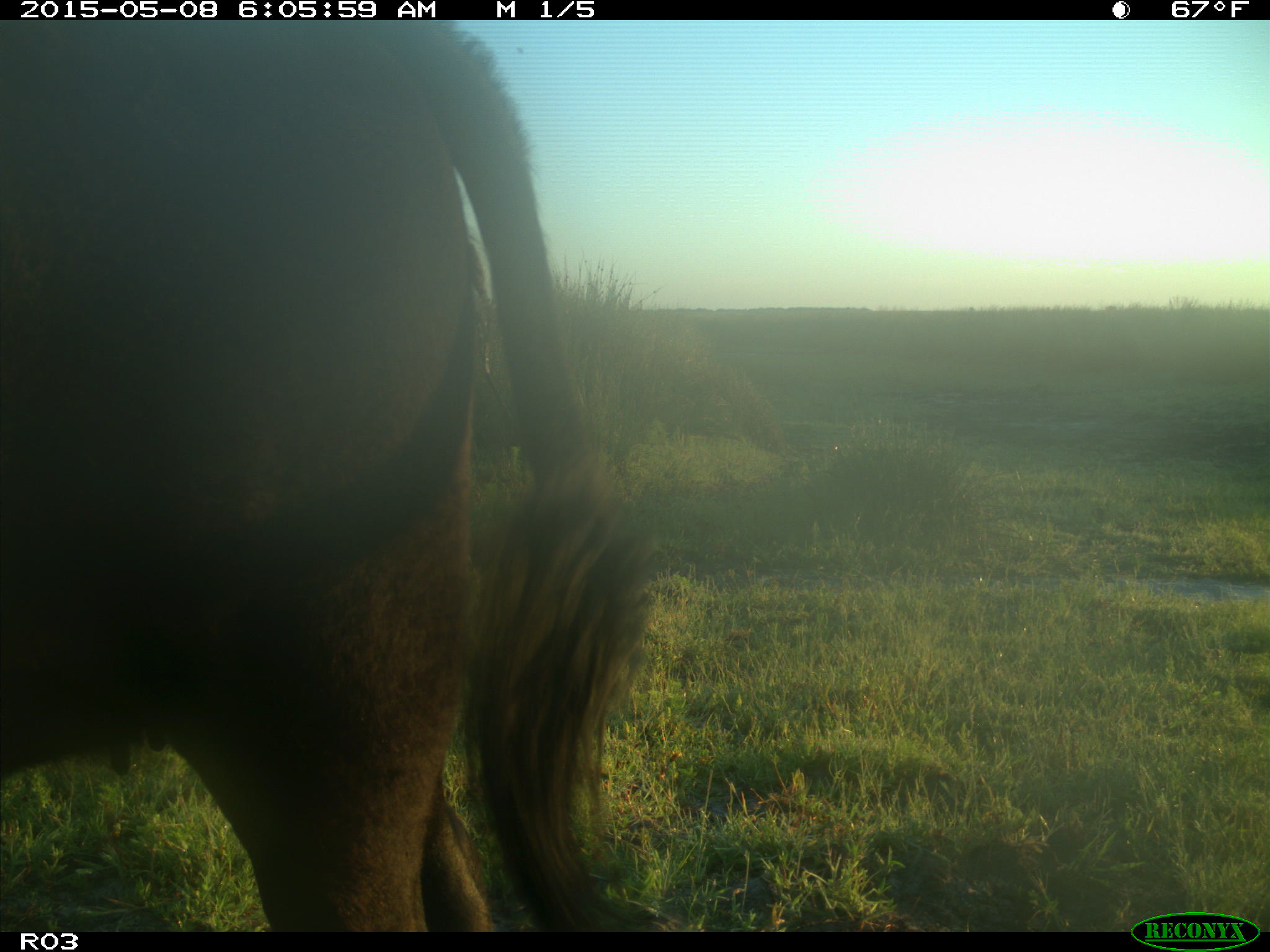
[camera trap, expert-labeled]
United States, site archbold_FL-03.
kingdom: Animalia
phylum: Chordata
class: Mammalia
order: Artiodactyla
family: Bovidae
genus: Bos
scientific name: Bos taurus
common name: domestic cow